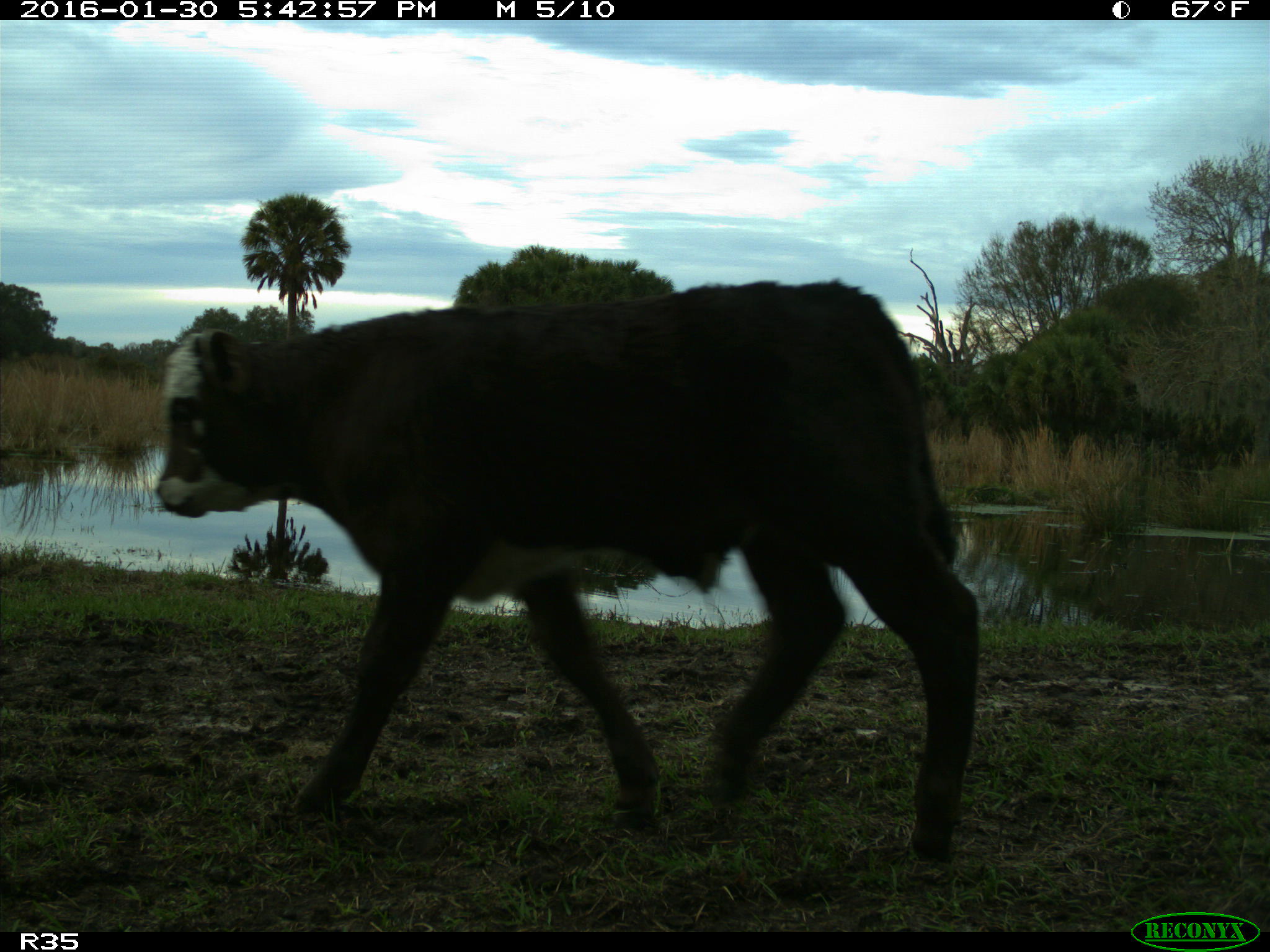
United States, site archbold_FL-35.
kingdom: Animalia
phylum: Chordata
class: Mammalia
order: Artiodactyla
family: Bovidae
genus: Bos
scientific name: Bos taurus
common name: domestic cow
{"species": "Bos taurus (domestic cow)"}